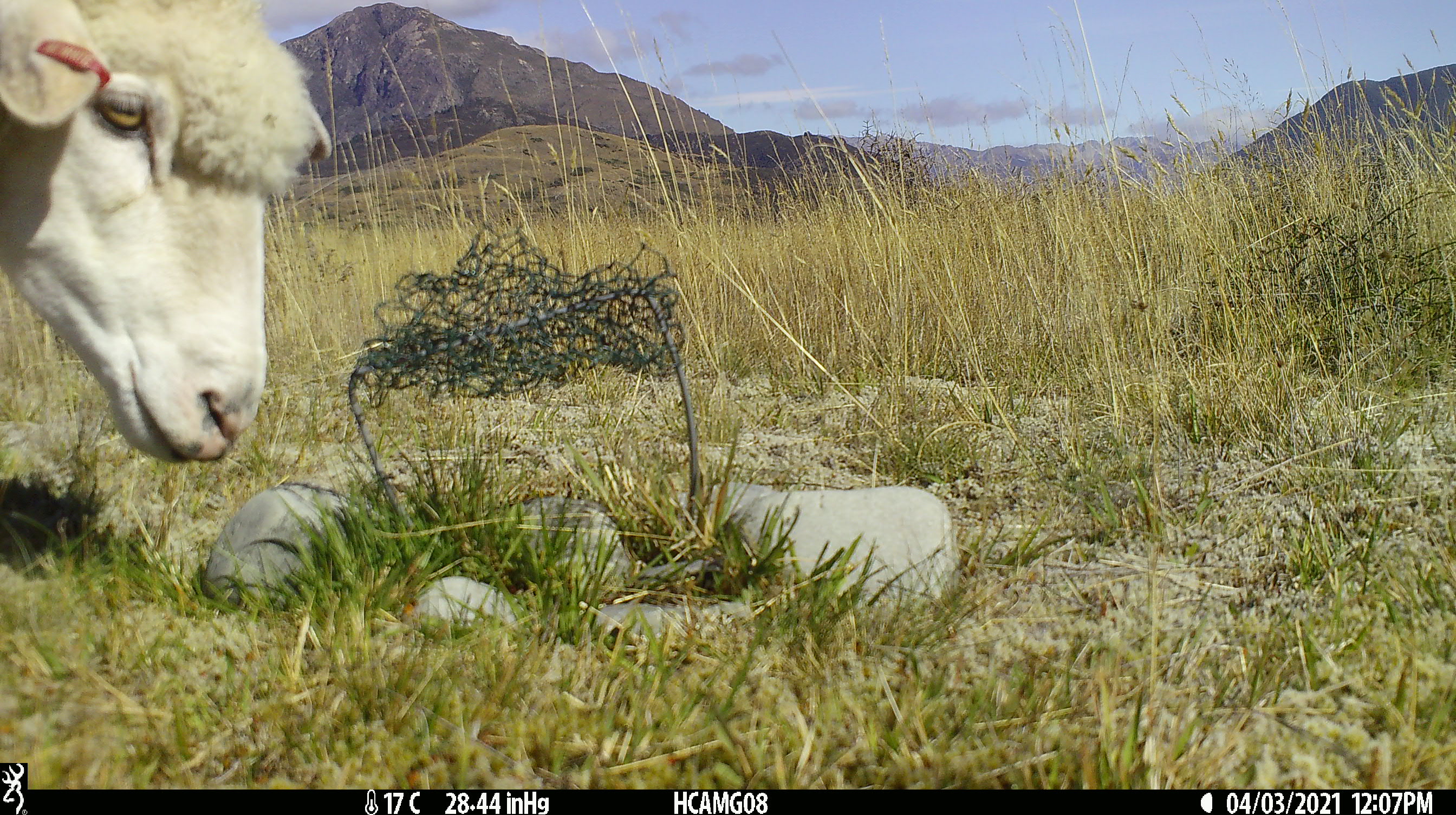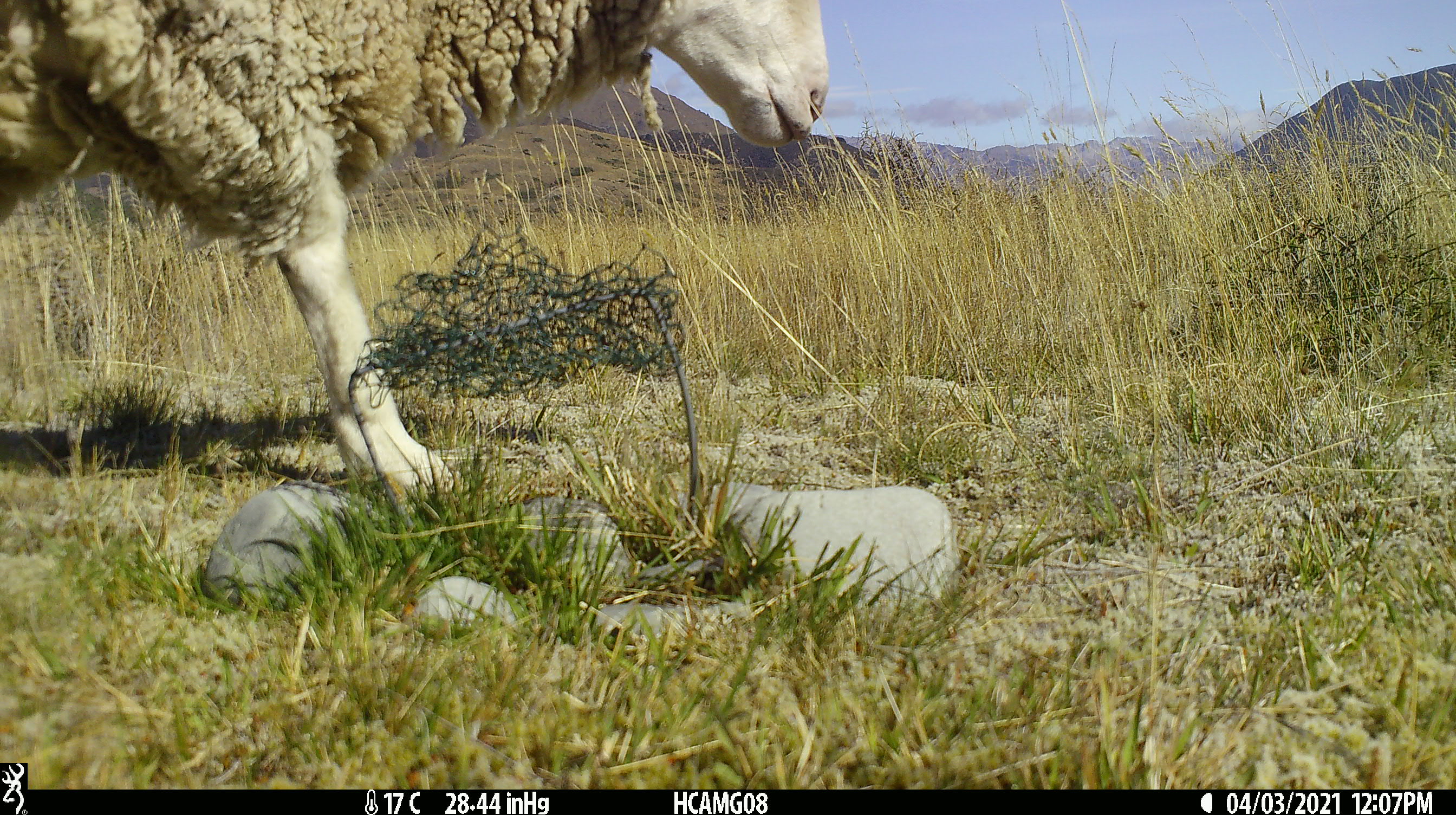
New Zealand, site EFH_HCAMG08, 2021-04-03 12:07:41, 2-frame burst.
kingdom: Animalia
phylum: Chordata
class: Mammalia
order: Artiodactyla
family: Bovidae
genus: Ovis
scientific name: Ovis aries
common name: domestic sheep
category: sheep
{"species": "sheep (domestic sheep) (Ovis aries)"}